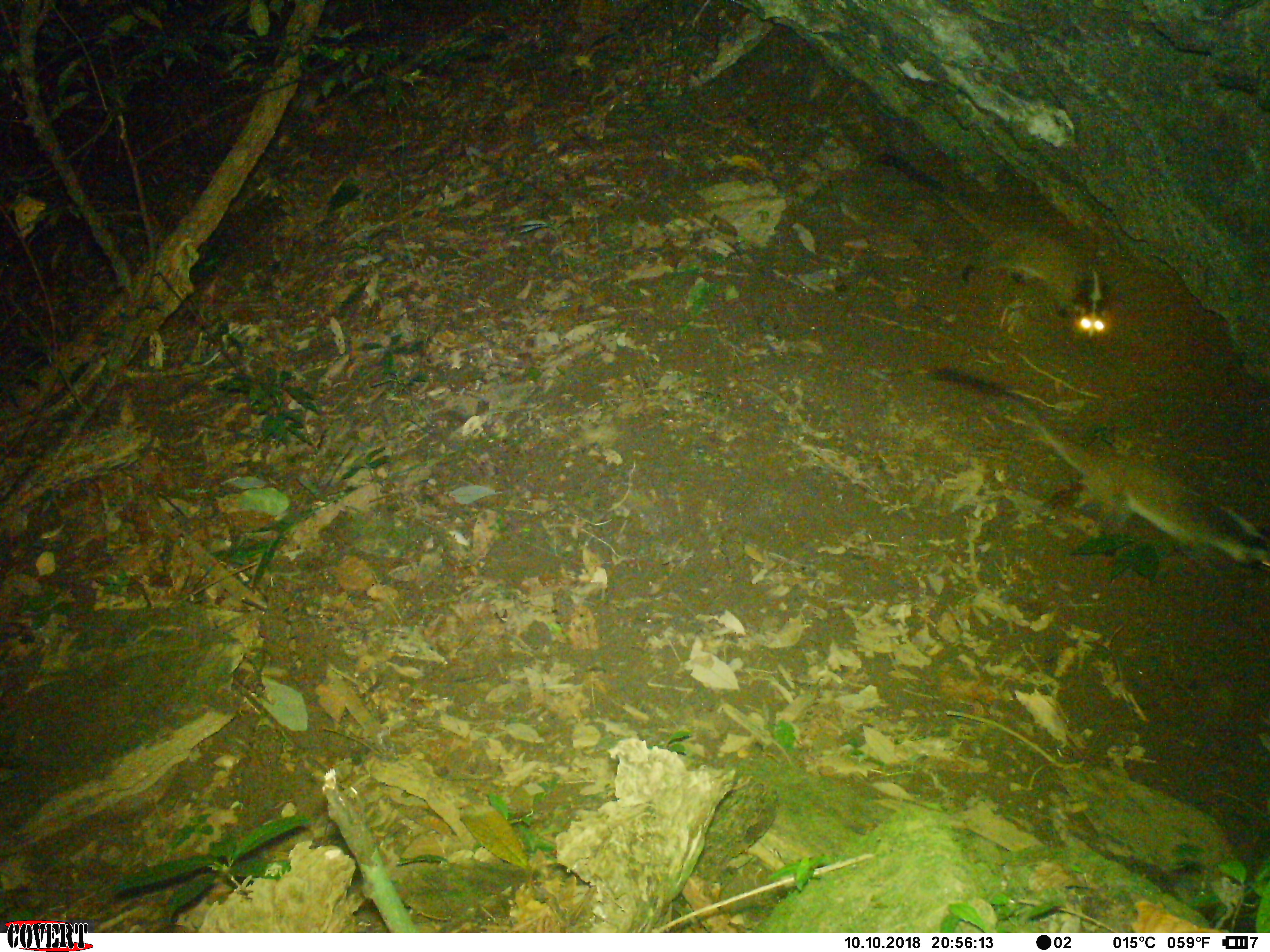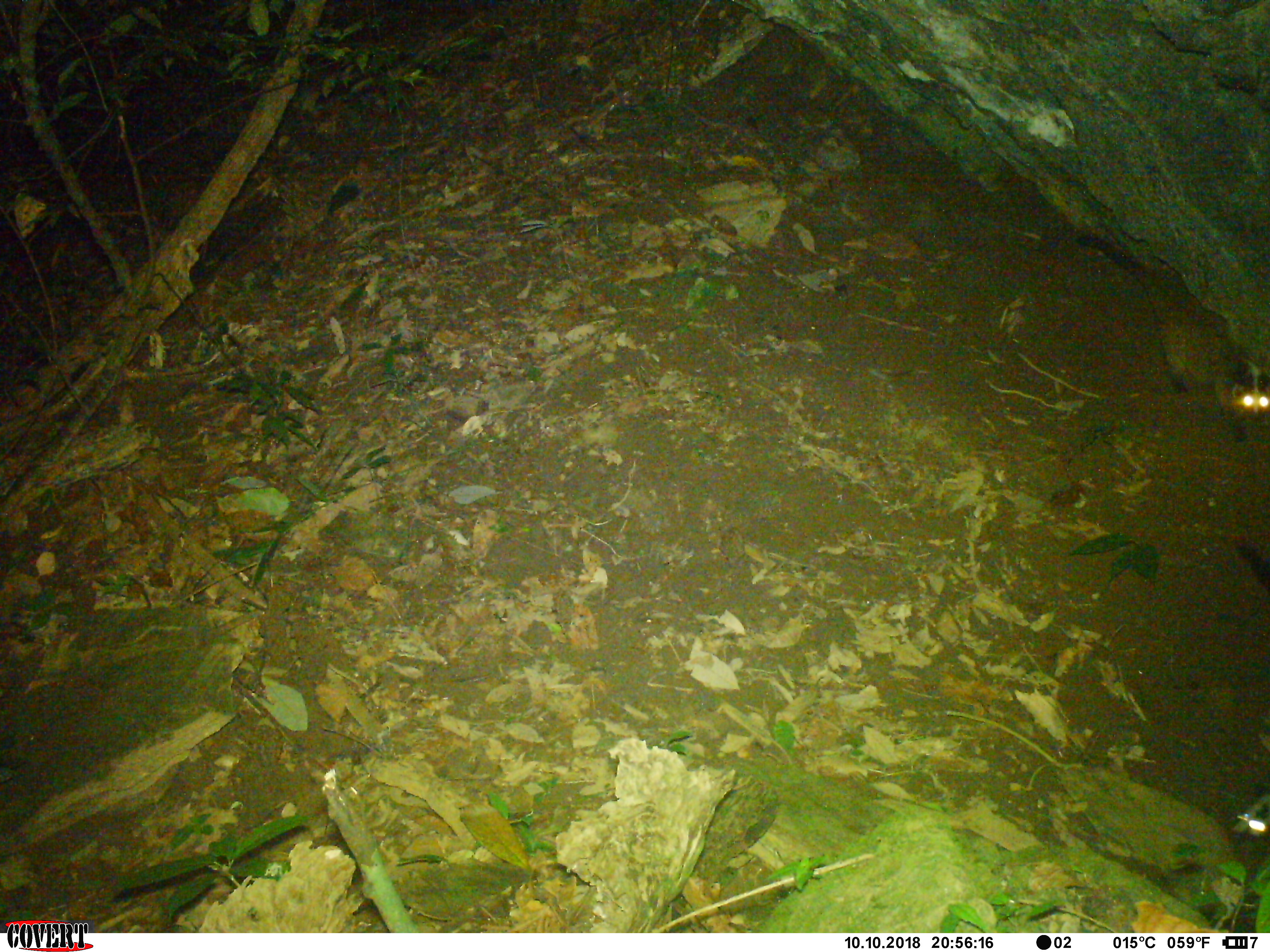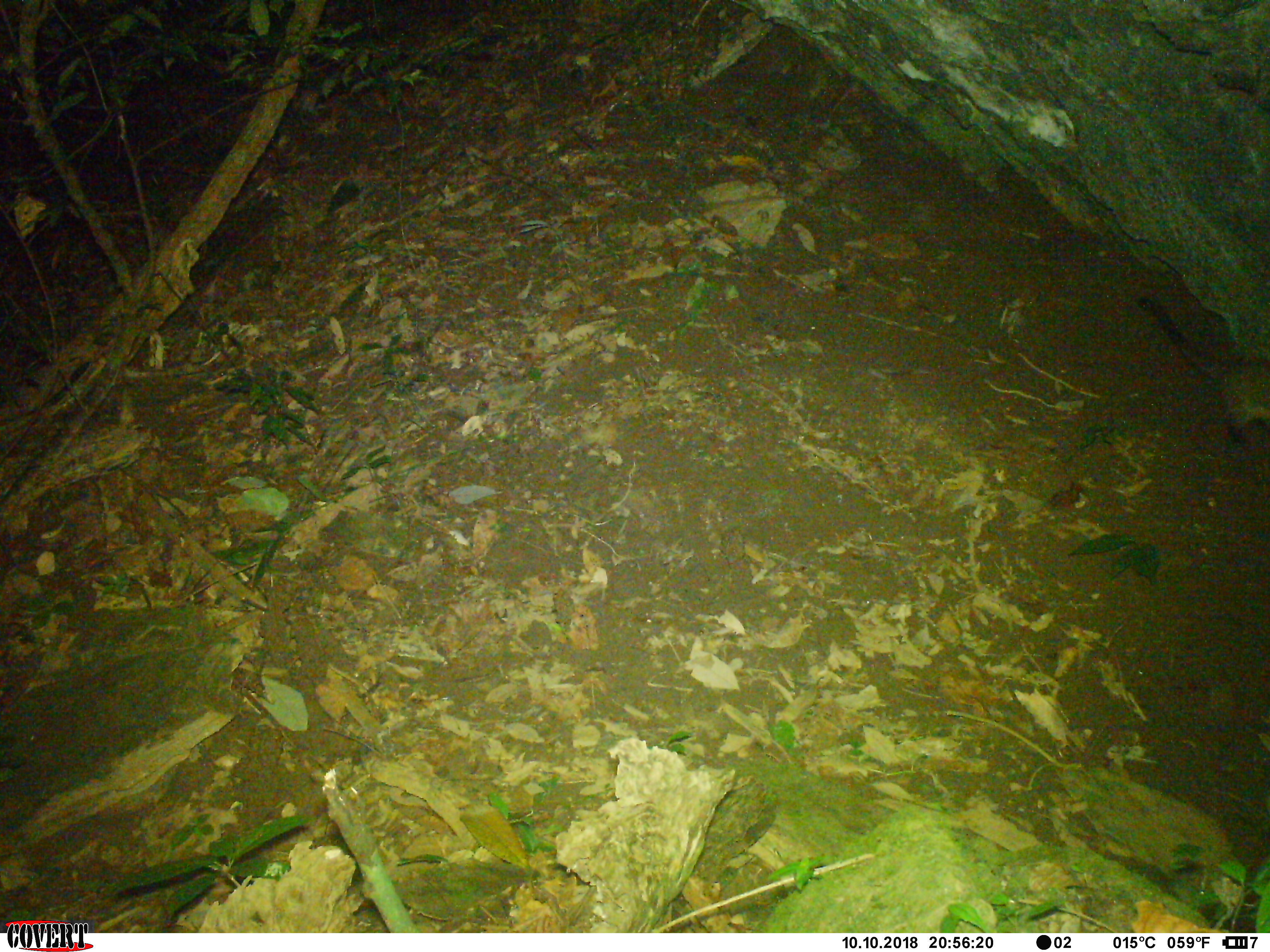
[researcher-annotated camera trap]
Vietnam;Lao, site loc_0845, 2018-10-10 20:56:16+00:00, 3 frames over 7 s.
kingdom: Animalia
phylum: Chordata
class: Mammalia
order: Carnivora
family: Viverridae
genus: Paguma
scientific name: Paguma larvata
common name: masked palm civet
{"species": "masked palm civet (Paguma larvata)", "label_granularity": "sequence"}